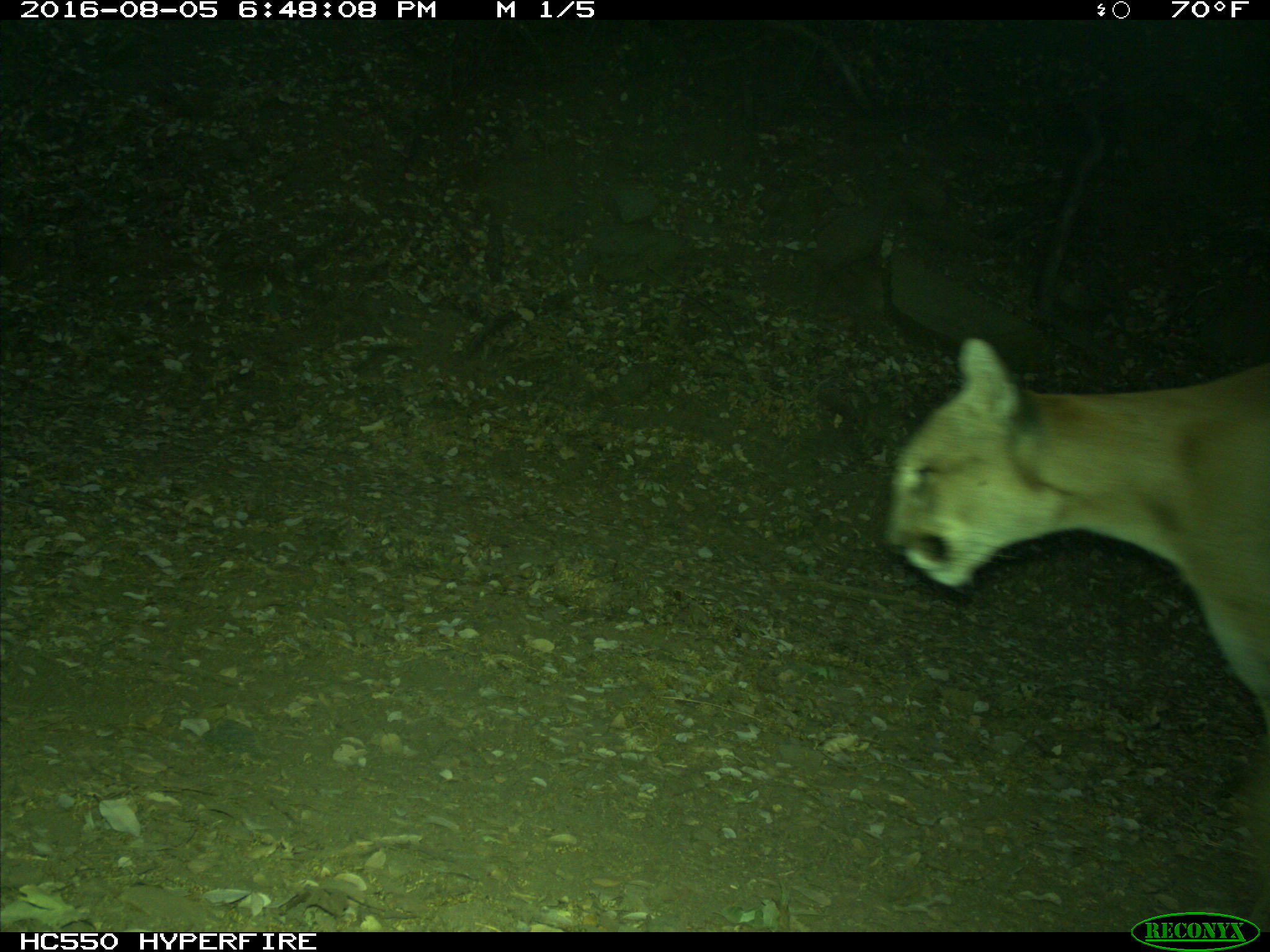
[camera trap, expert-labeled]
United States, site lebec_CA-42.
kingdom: Animalia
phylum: Chordata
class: Mammalia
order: Carnivora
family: Felidae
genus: Puma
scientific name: Puma concolor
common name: mountain lion